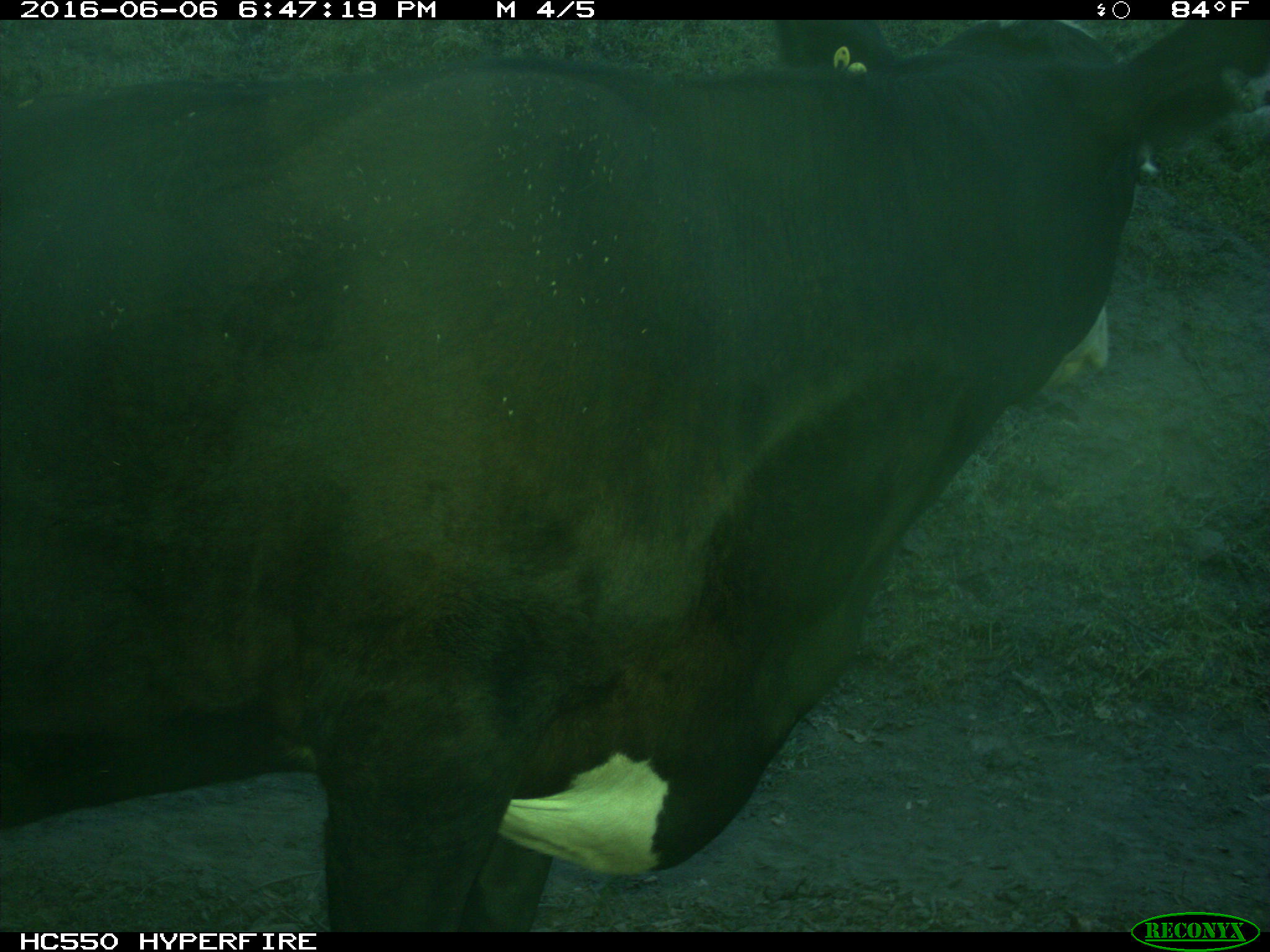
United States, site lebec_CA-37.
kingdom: Animalia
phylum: Chordata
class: Mammalia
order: Artiodactyla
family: Bovidae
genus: Bos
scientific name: Bos taurus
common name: domestic cow